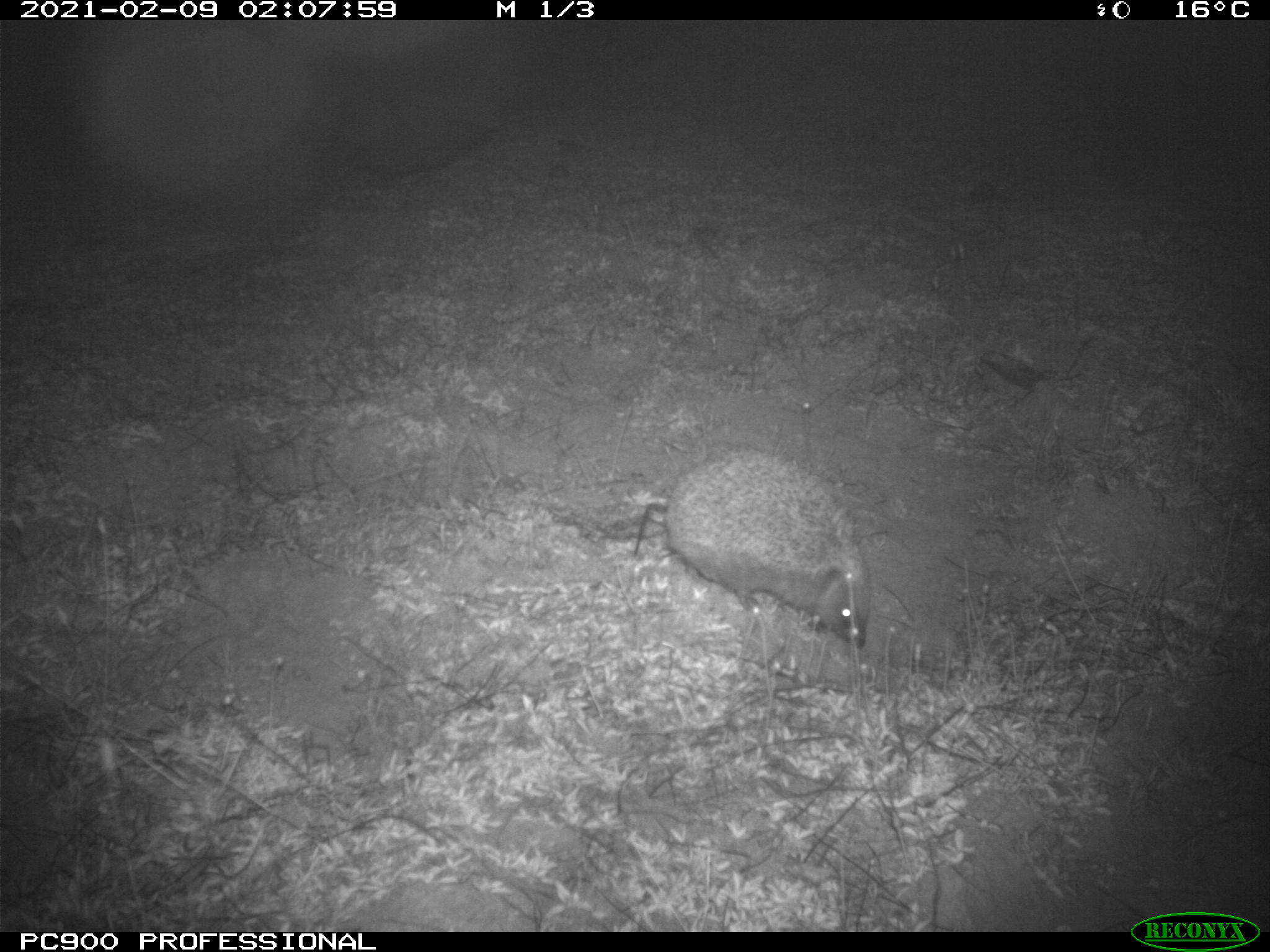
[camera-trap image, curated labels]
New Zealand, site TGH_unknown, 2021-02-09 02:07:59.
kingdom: Animalia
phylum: Chordata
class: Mammalia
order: Eulipotyphla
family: Erinaceidae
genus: Erinaceus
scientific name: Erinaceus europaeus europaeus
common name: european hedgehog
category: hedgehog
Hedgehog (european hedgehog) (Erinaceus europaeus europaeus).